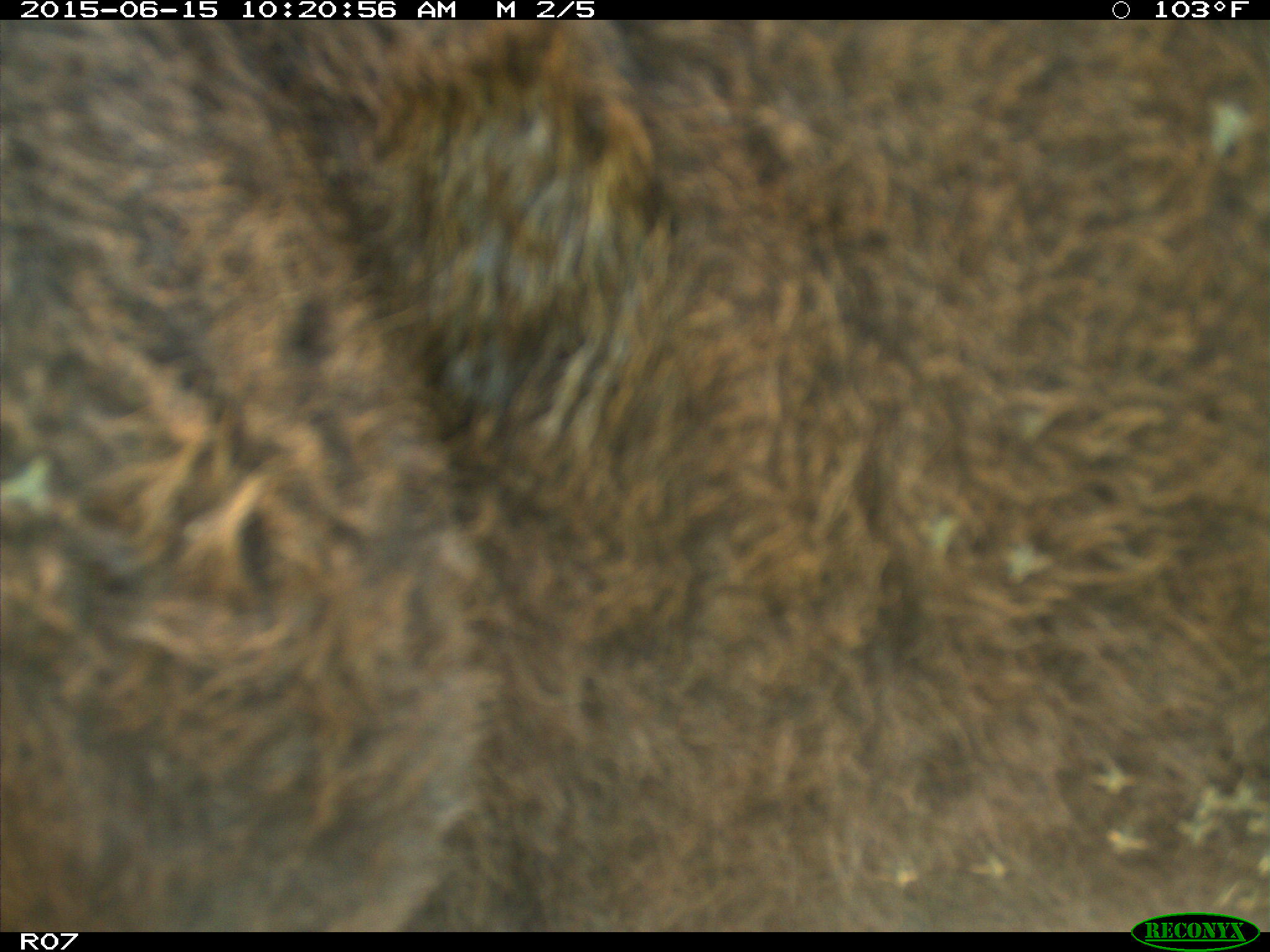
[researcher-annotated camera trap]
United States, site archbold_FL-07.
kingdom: Animalia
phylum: Chordata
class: Mammalia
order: Artiodactyla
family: Bovidae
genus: Bos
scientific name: Bos taurus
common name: domestic cow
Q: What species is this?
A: Bos taurus (domestic cow).